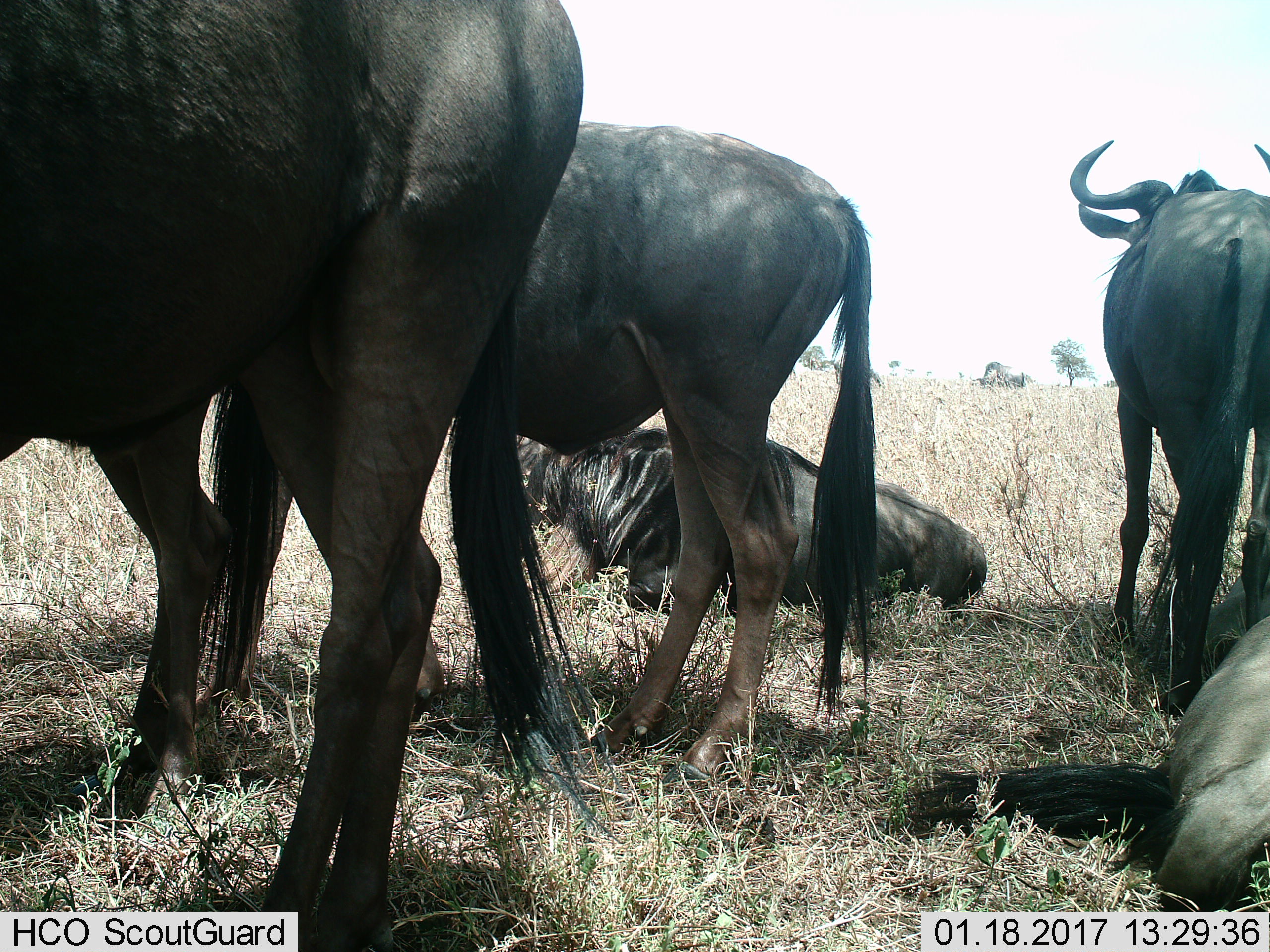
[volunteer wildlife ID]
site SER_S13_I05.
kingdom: Animalia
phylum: Chordata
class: Mammalia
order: Artiodactyla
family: Bovidae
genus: Connochaetes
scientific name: Connochaetes taurinus taurinus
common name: blue wildebeest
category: wildebeestblue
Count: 7.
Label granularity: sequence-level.